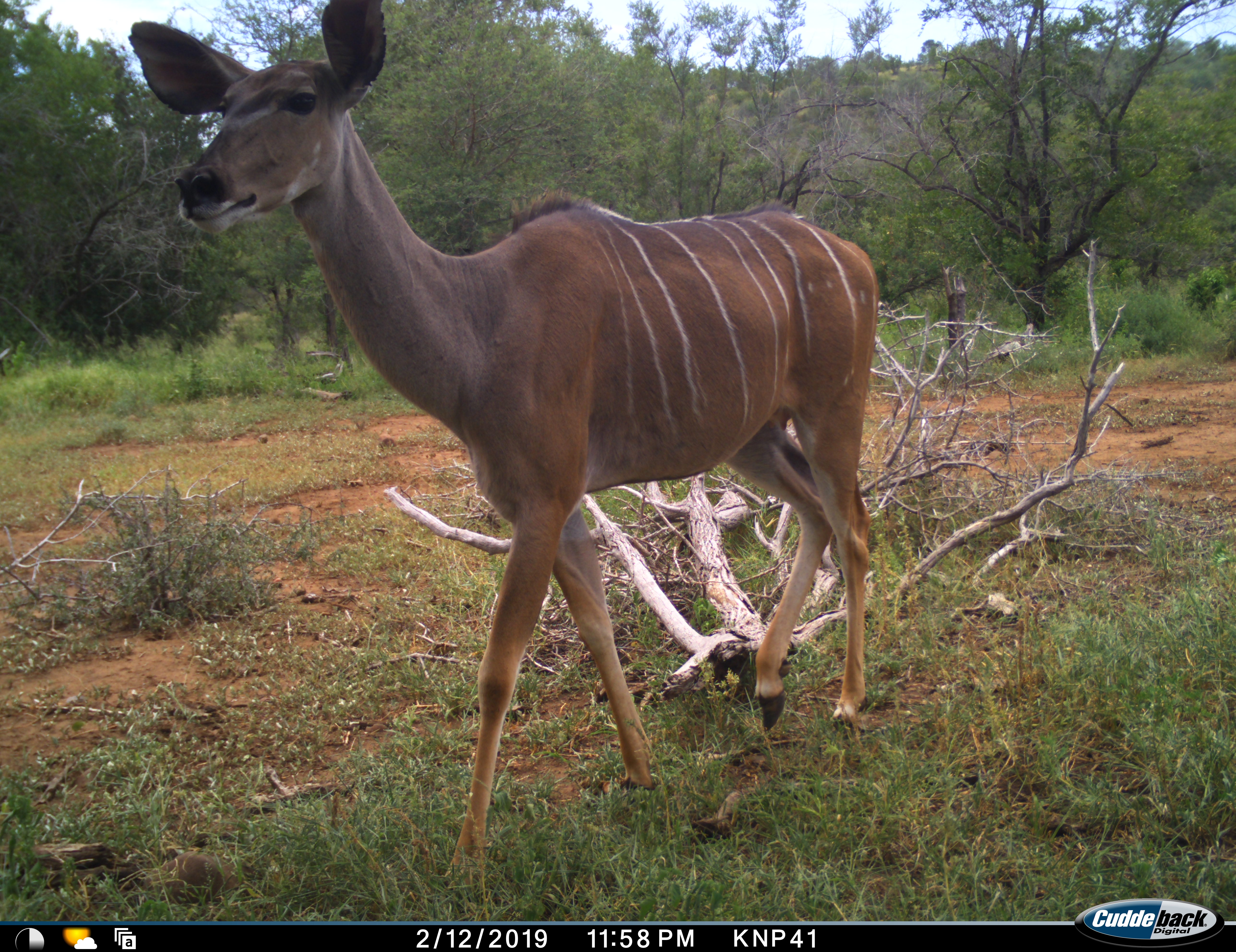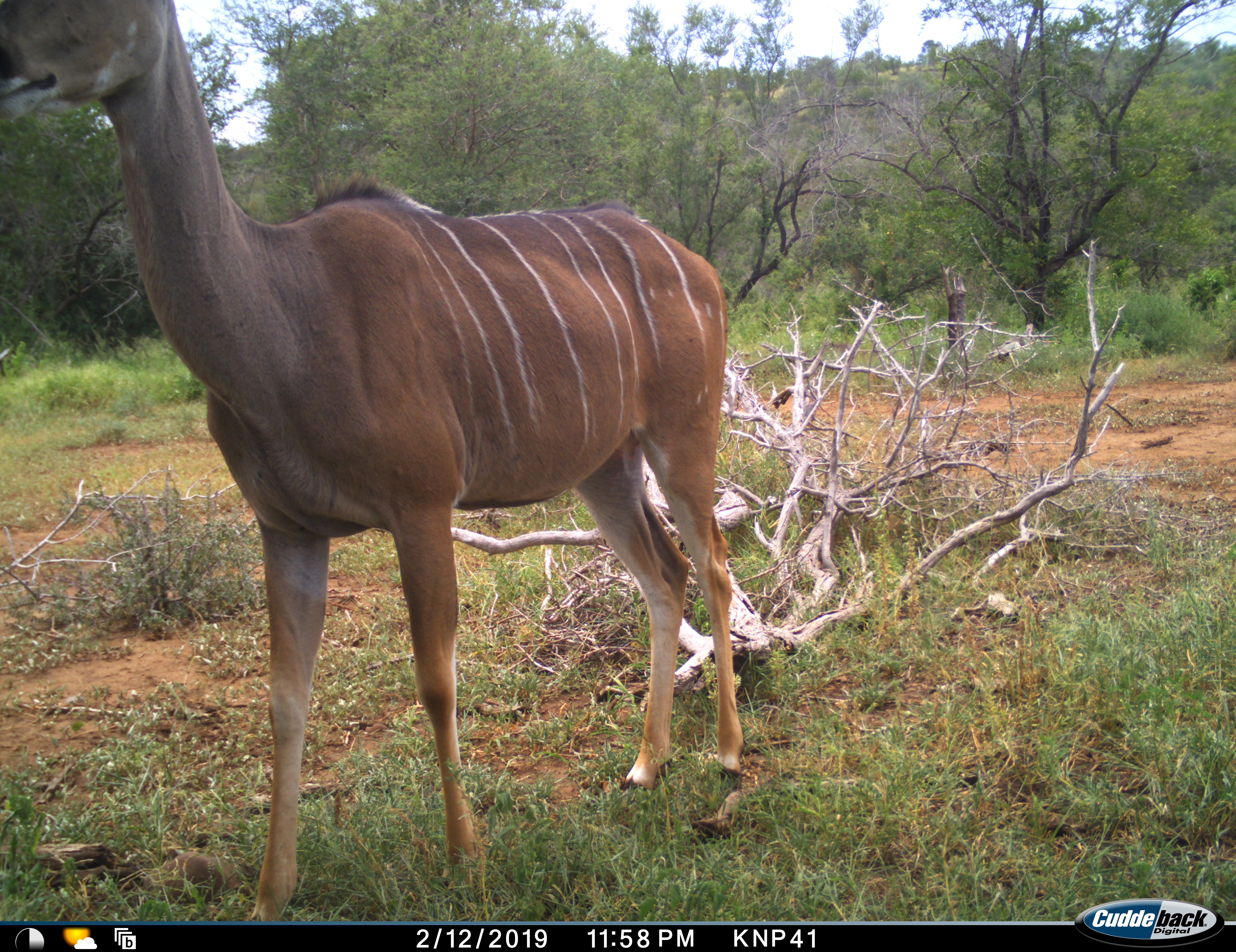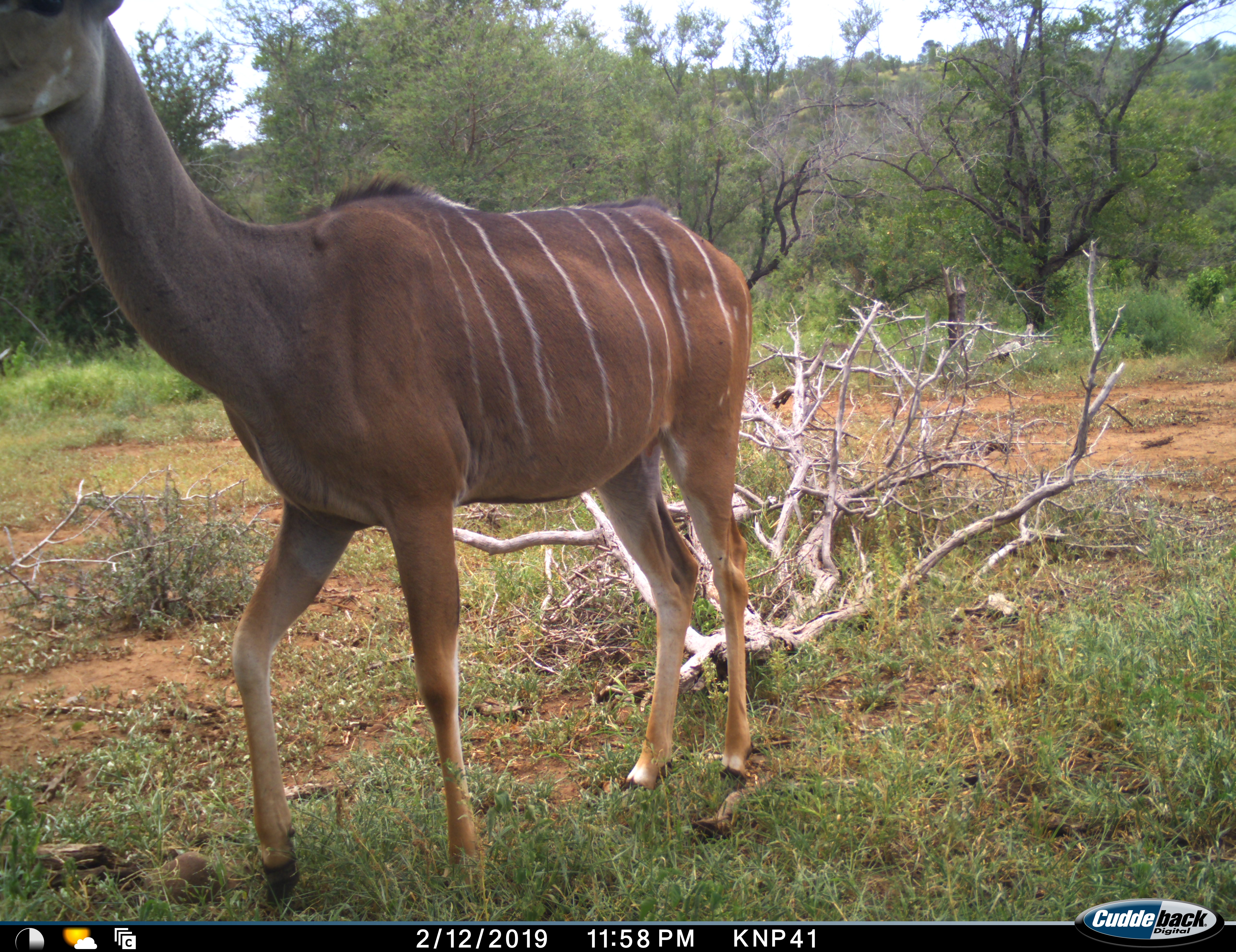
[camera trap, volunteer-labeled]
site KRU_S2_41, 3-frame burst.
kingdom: Animalia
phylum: Chordata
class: Mammalia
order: Artiodactyla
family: Bovidae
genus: Tragelaphus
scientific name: Tragelaphus angasii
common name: nyala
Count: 1.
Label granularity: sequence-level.